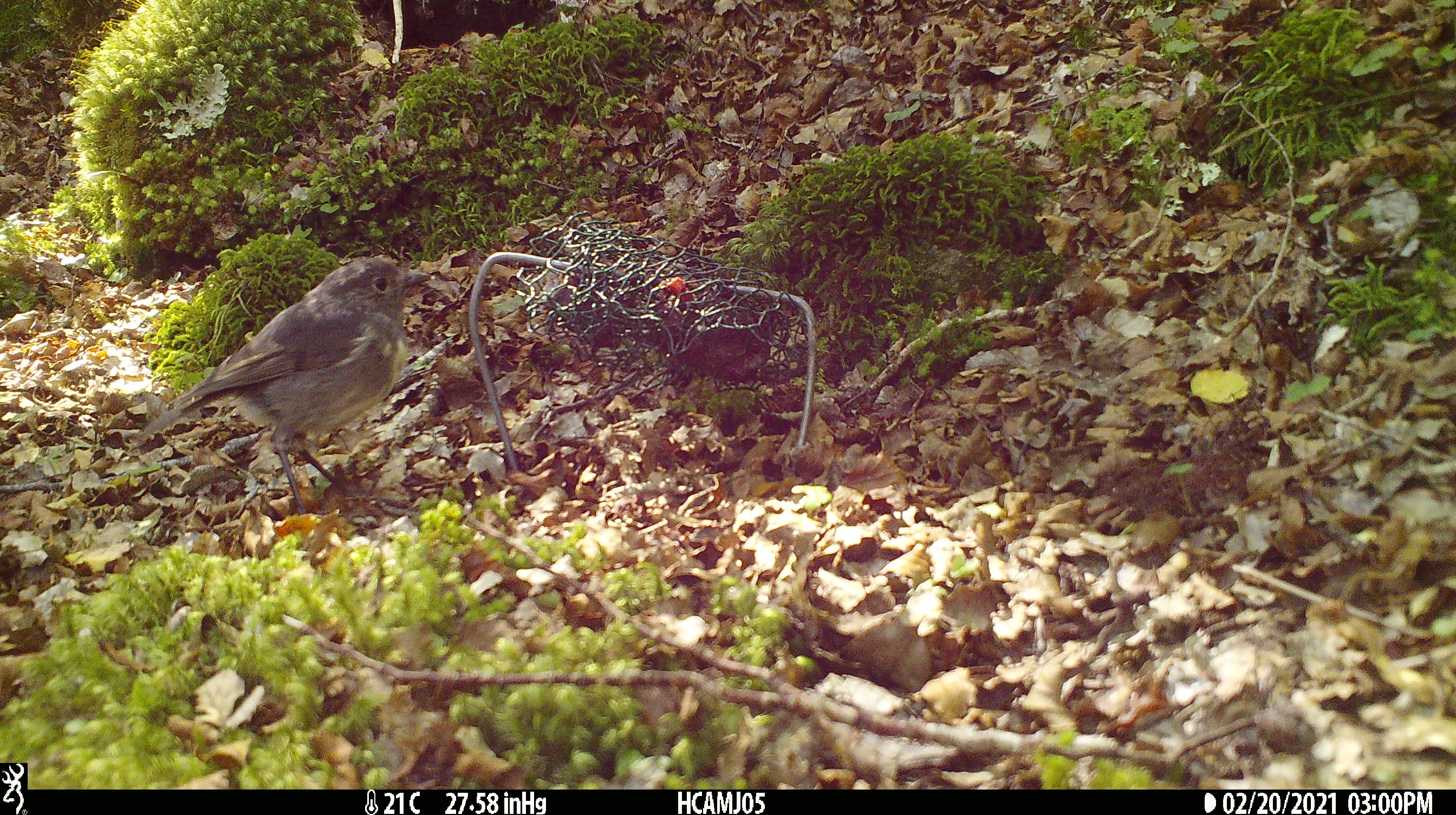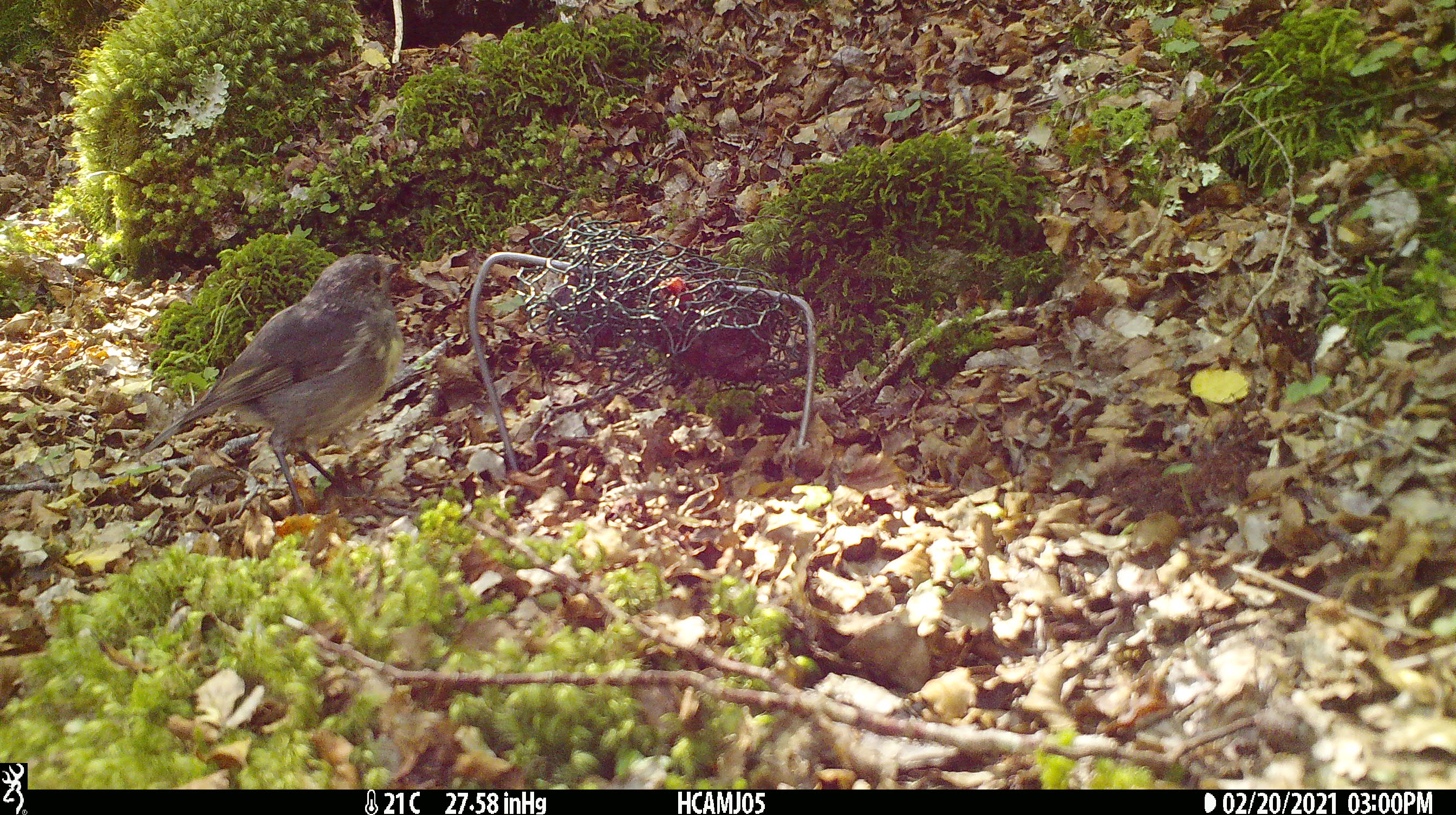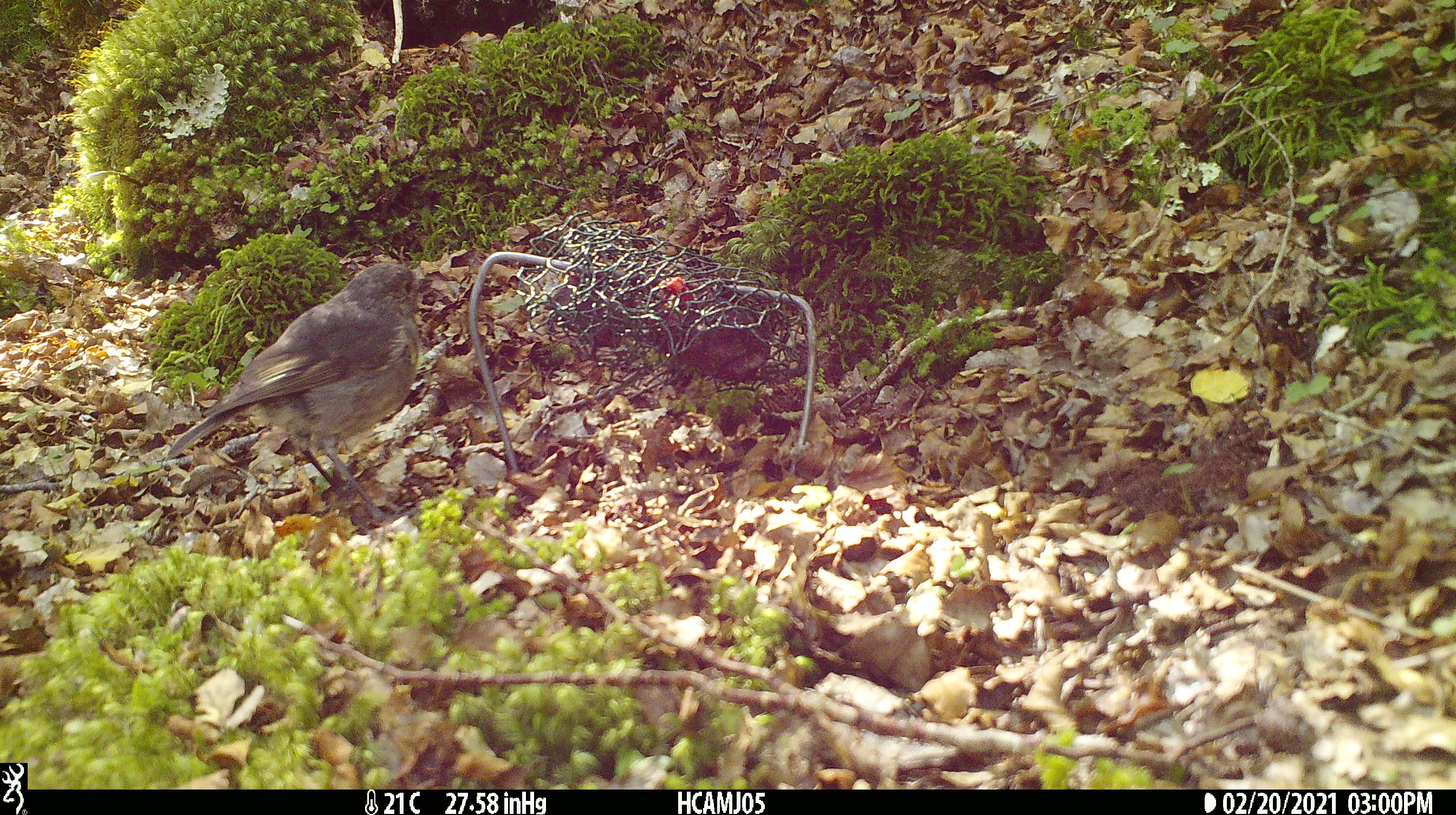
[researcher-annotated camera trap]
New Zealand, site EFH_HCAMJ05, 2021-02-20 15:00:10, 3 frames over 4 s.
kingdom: Animalia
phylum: Chordata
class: Aves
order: Passeriformes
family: Petroicidae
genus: Petroica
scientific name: Petroica australis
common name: new zealand robin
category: robin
Robin (new zealand robin) (Petroica australis).